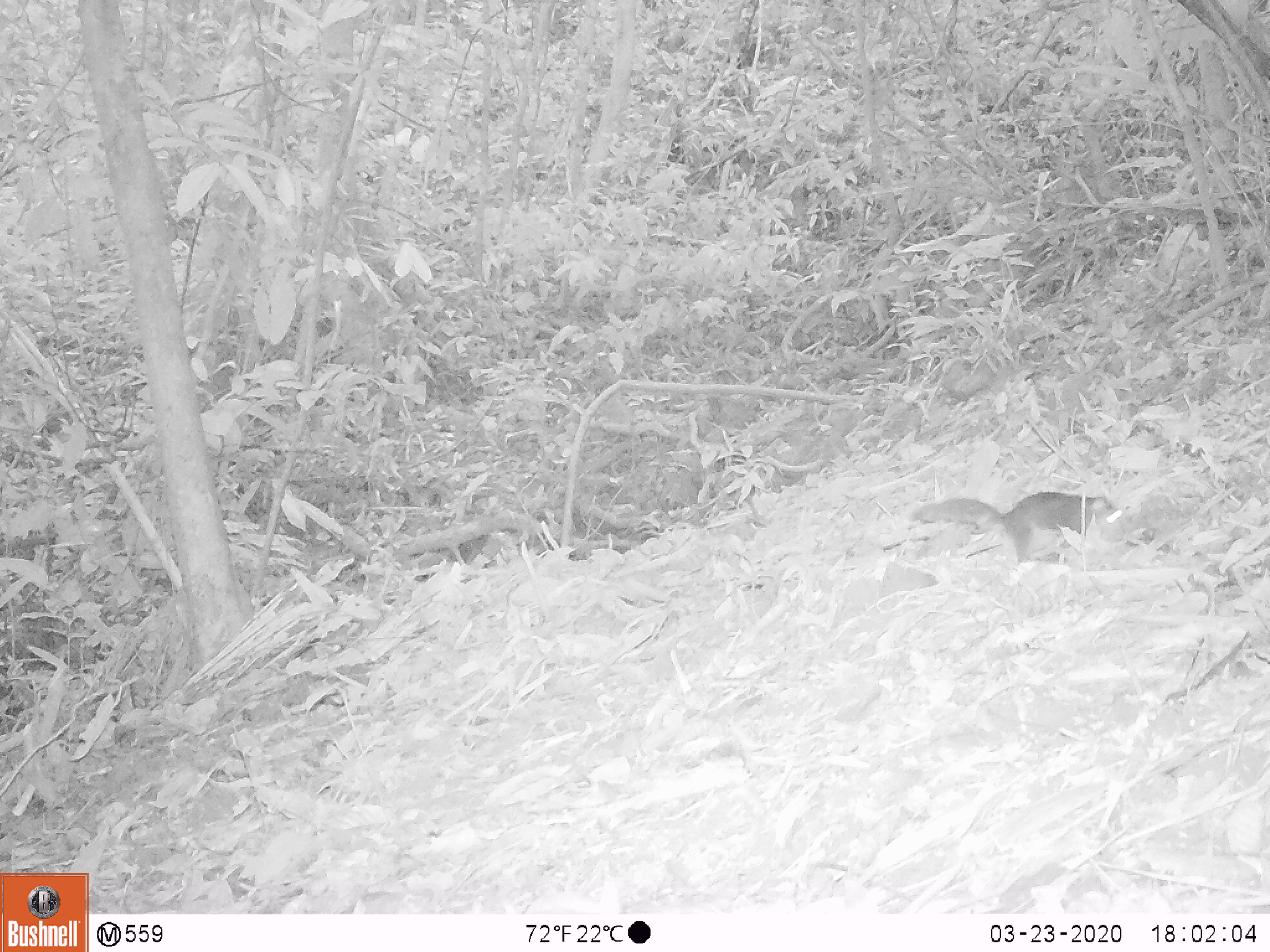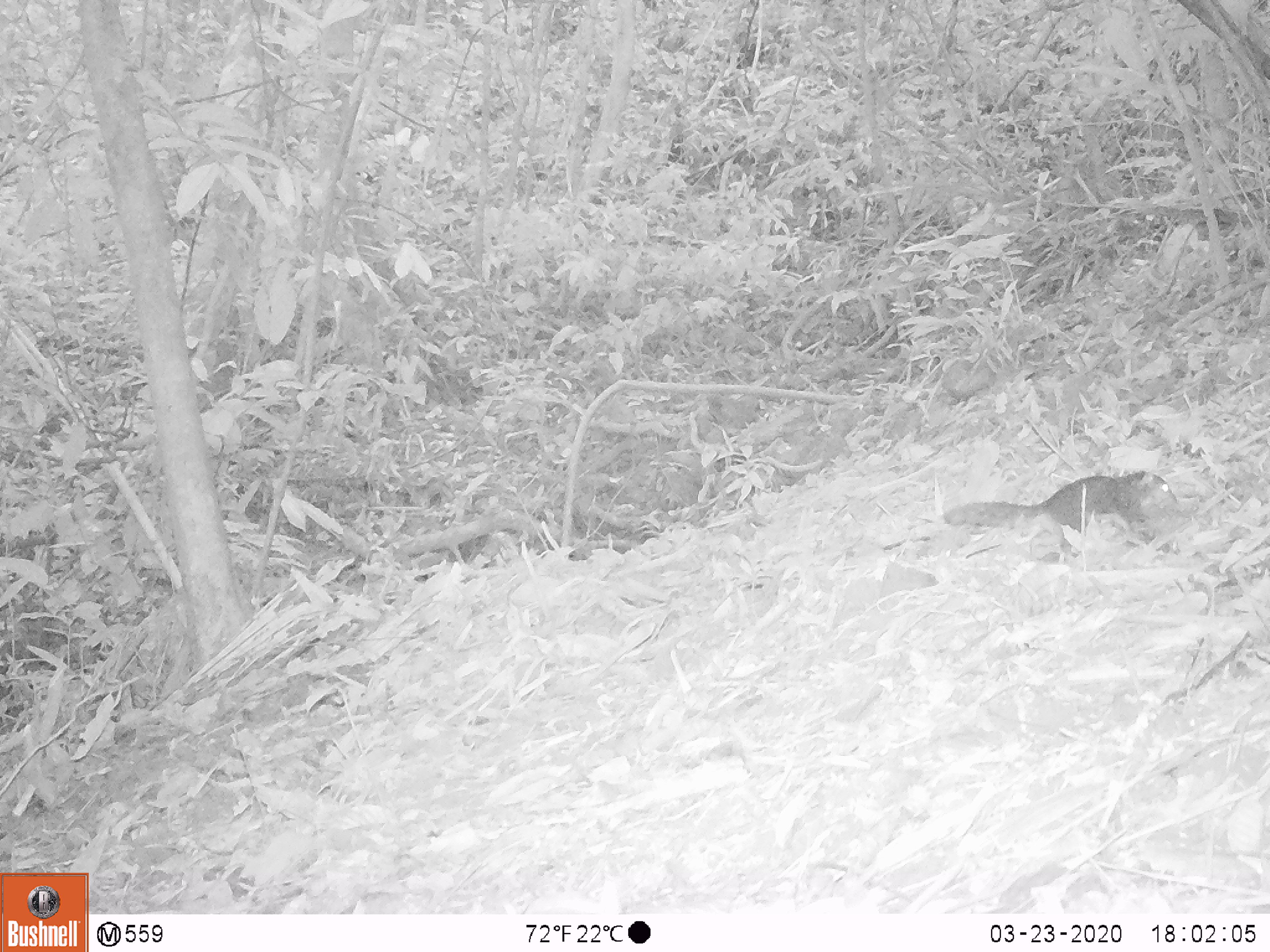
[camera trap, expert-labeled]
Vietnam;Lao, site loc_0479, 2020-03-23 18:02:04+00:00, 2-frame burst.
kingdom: Animalia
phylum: Chordata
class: Mammalia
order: Rodentia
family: Sciuridae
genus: Dremomys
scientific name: Dremomys rufigenis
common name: red-cheeked squirrel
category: red cheeked squirrel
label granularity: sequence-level